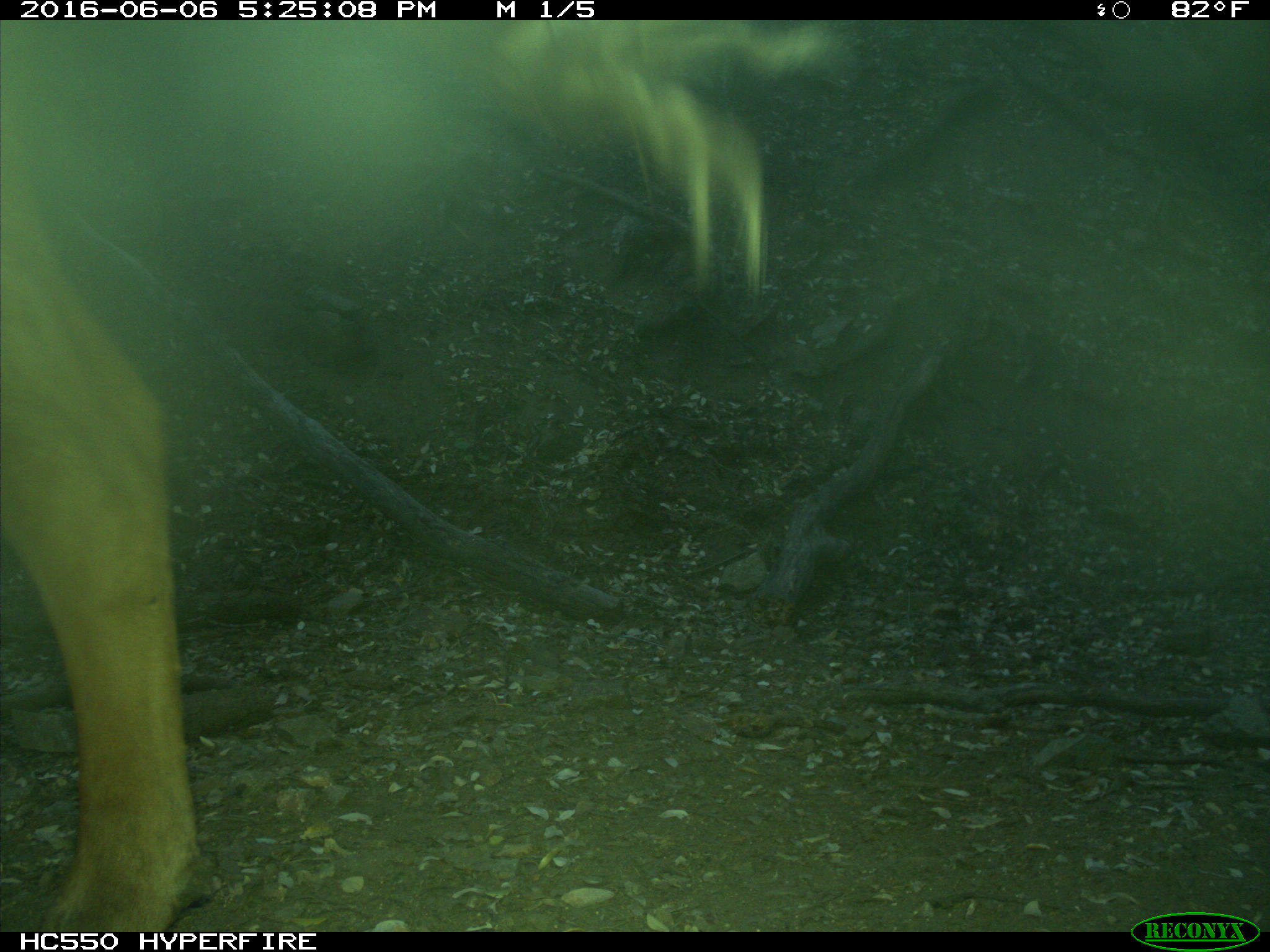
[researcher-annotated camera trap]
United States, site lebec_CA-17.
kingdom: Animalia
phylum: Chordata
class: Mammalia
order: Artiodactyla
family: Bovidae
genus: Bos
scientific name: Bos taurus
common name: domestic cow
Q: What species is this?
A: Bos taurus (domestic cow).